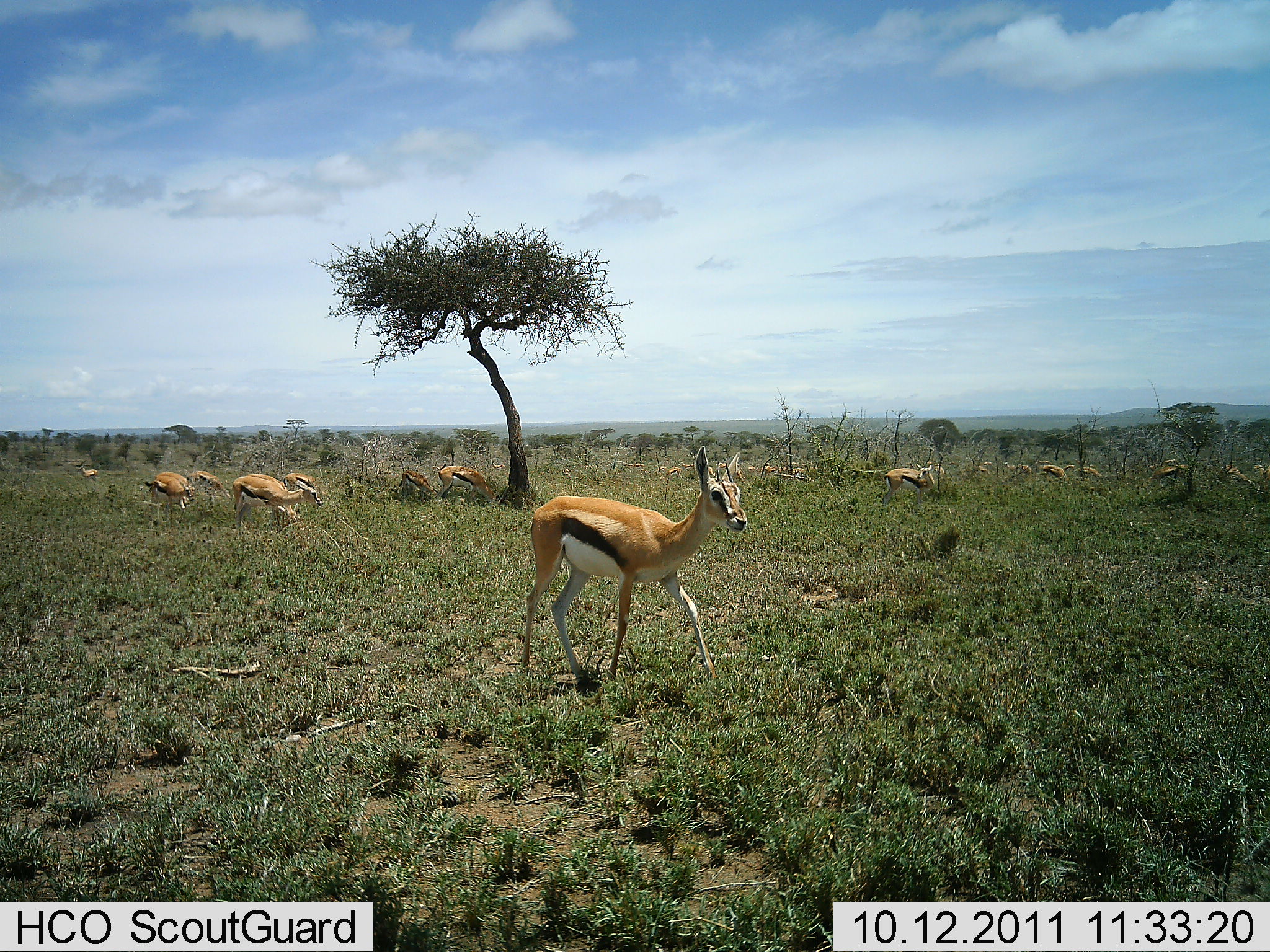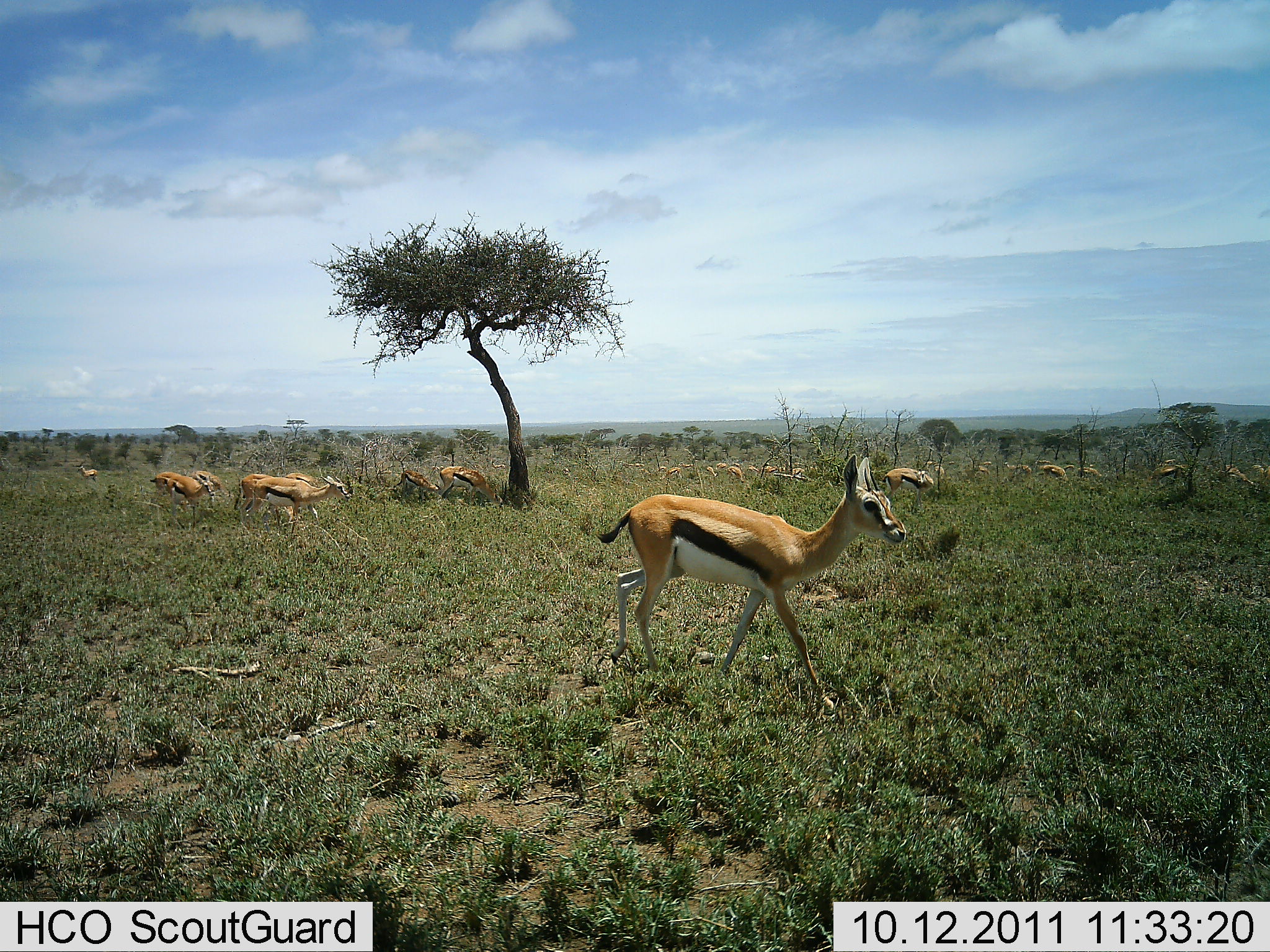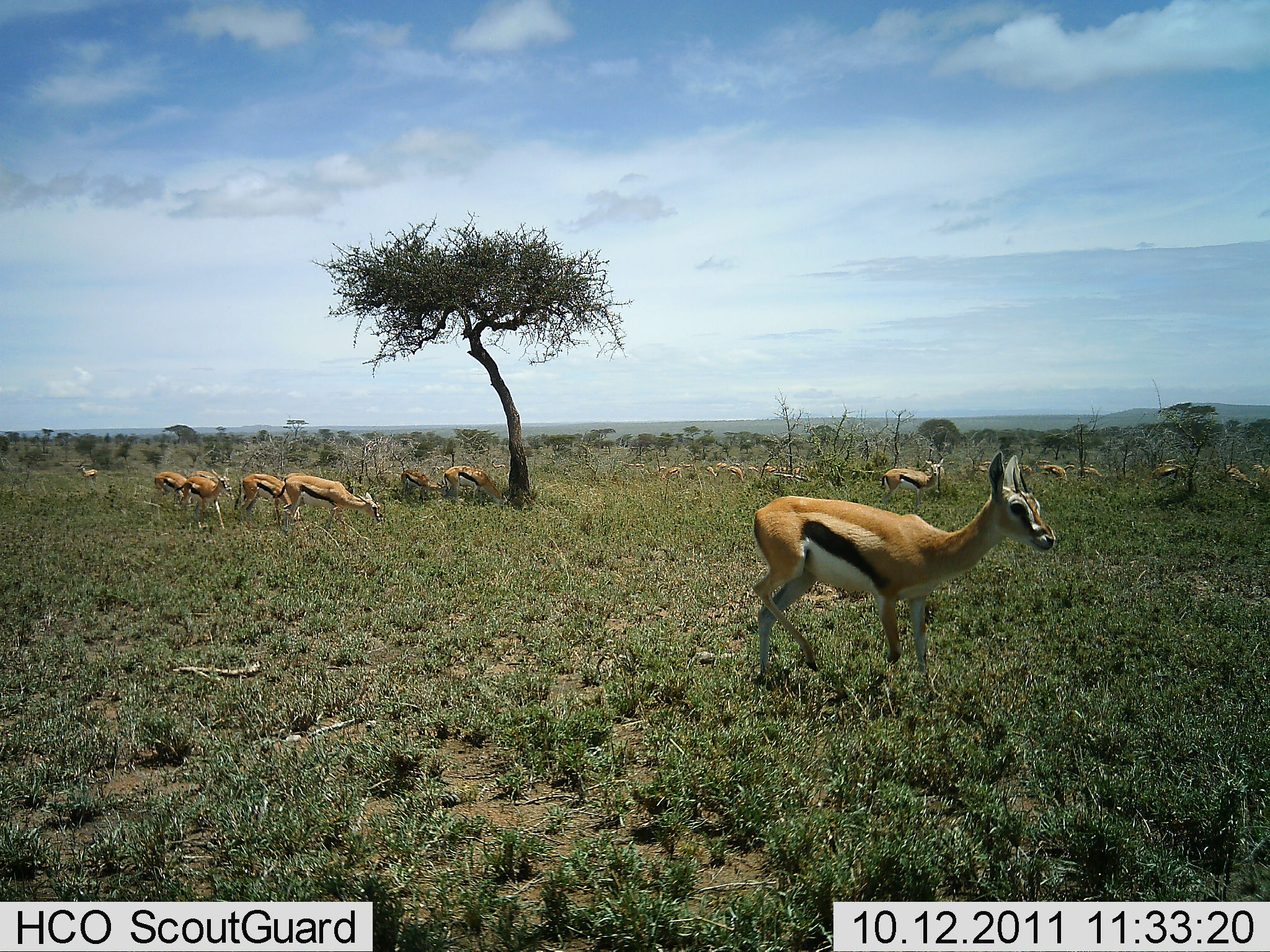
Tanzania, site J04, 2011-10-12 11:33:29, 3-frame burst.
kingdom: Animalia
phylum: Chordata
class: Mammalia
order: Artiodactyla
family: Bovidae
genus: Eudorcas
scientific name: Eudorcas thomsonii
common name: thomson's gazelle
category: gazellethomsons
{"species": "gazellethomsons (thomson's gazelle) (Eudorcas thomsonii)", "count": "11-50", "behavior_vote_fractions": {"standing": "59%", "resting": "18%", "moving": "82%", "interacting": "6%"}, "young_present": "6%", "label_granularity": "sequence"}